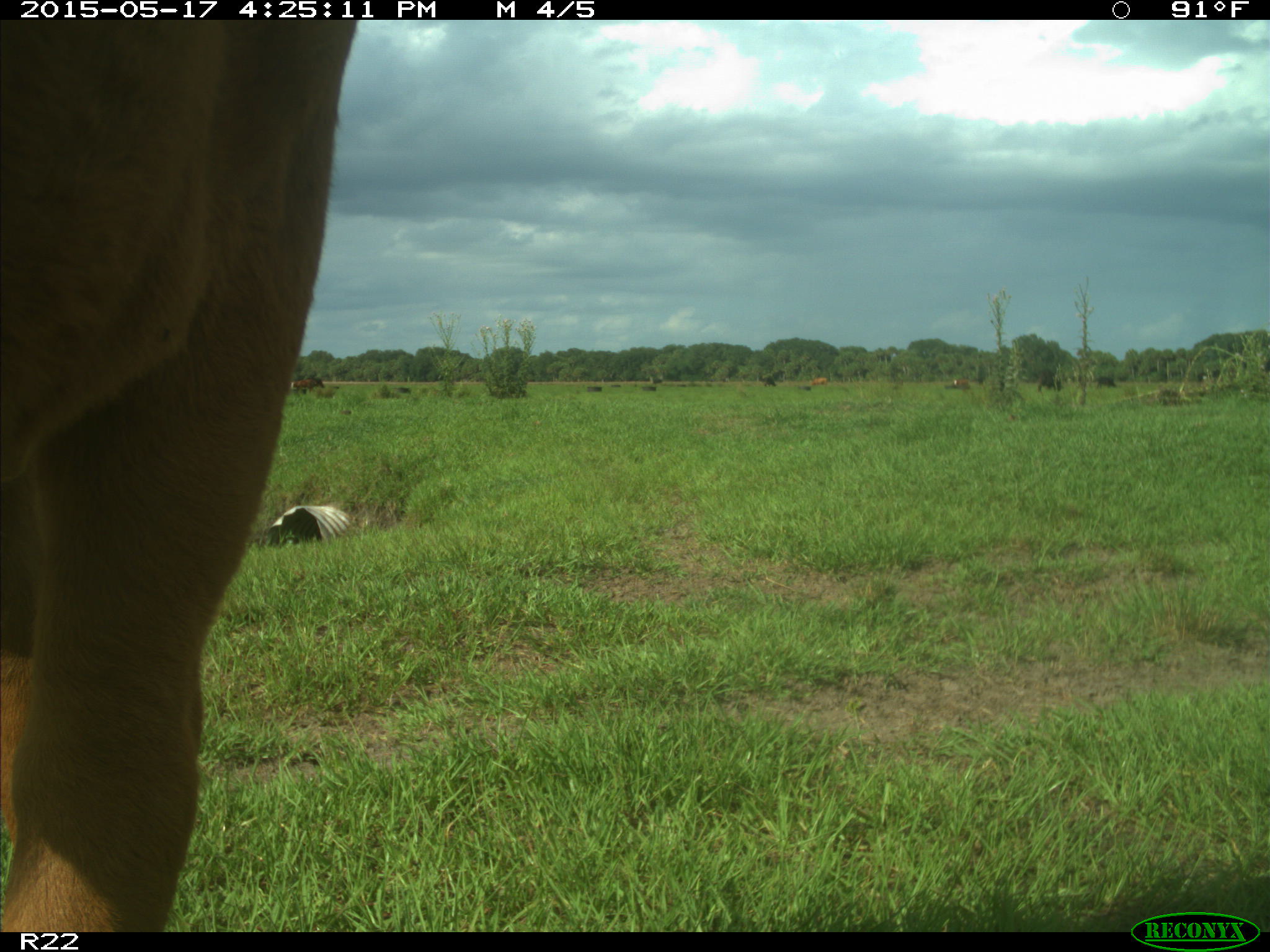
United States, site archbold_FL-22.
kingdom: Animalia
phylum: Chordata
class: Mammalia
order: Artiodactyla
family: Bovidae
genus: Bos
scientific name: Bos taurus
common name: domestic cow